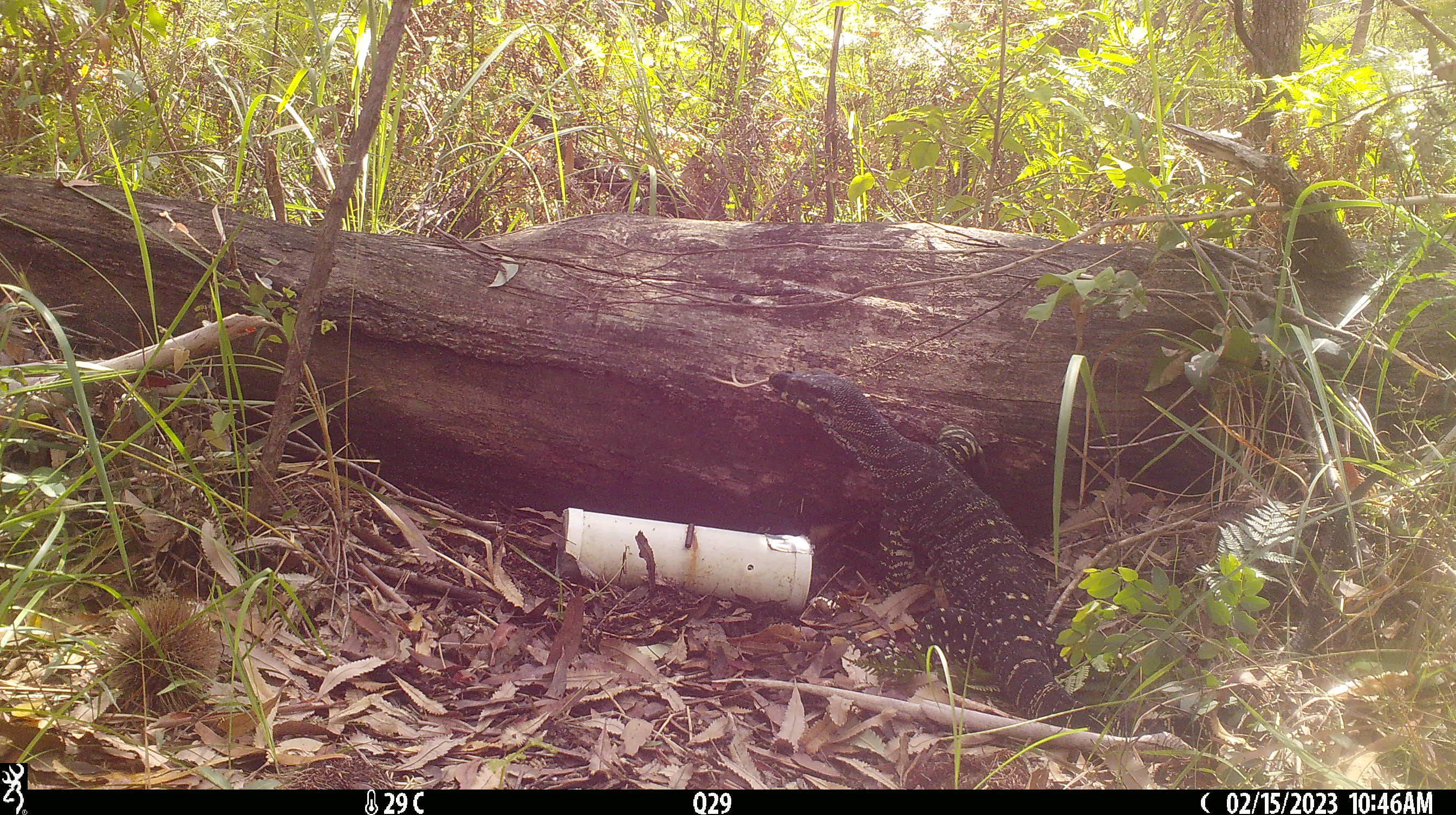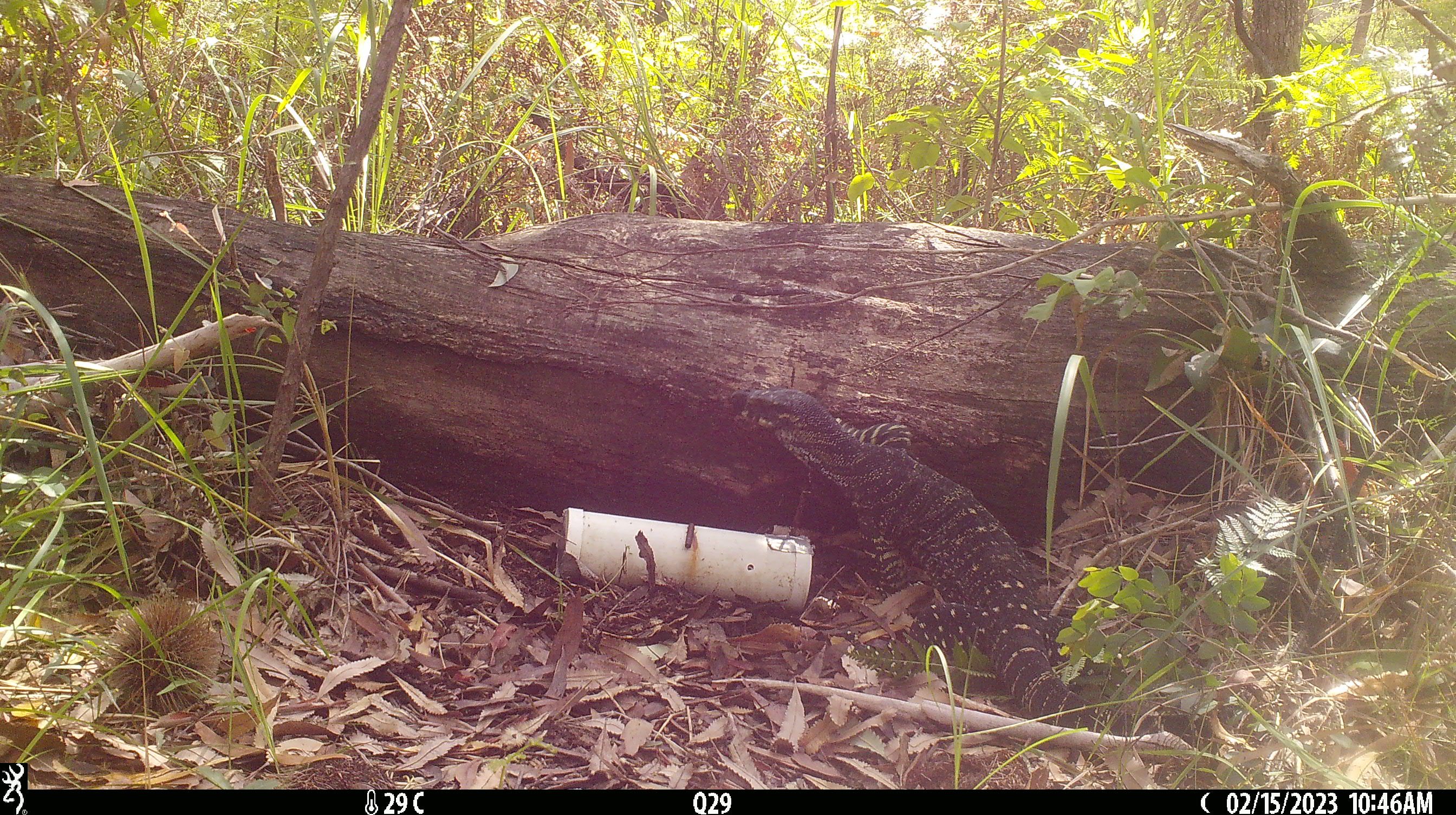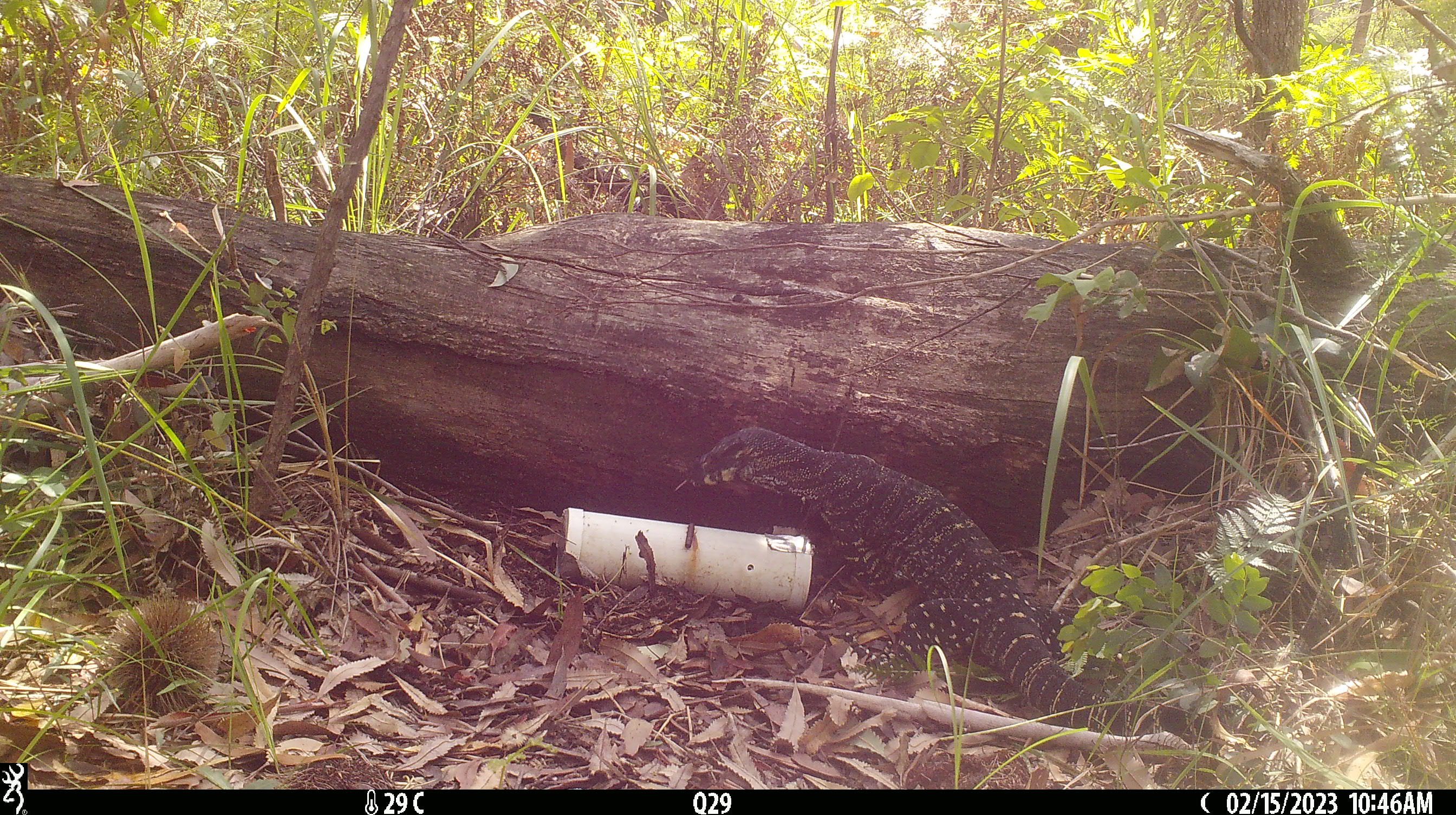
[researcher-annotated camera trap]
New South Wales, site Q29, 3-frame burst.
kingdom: Animalia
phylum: Chordata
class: Reptilia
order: Squamata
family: Varanidae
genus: Varanus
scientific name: Varanus varius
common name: lace monitor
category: goanna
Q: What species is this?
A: Goanna (lace monitor) (Varanus varius).